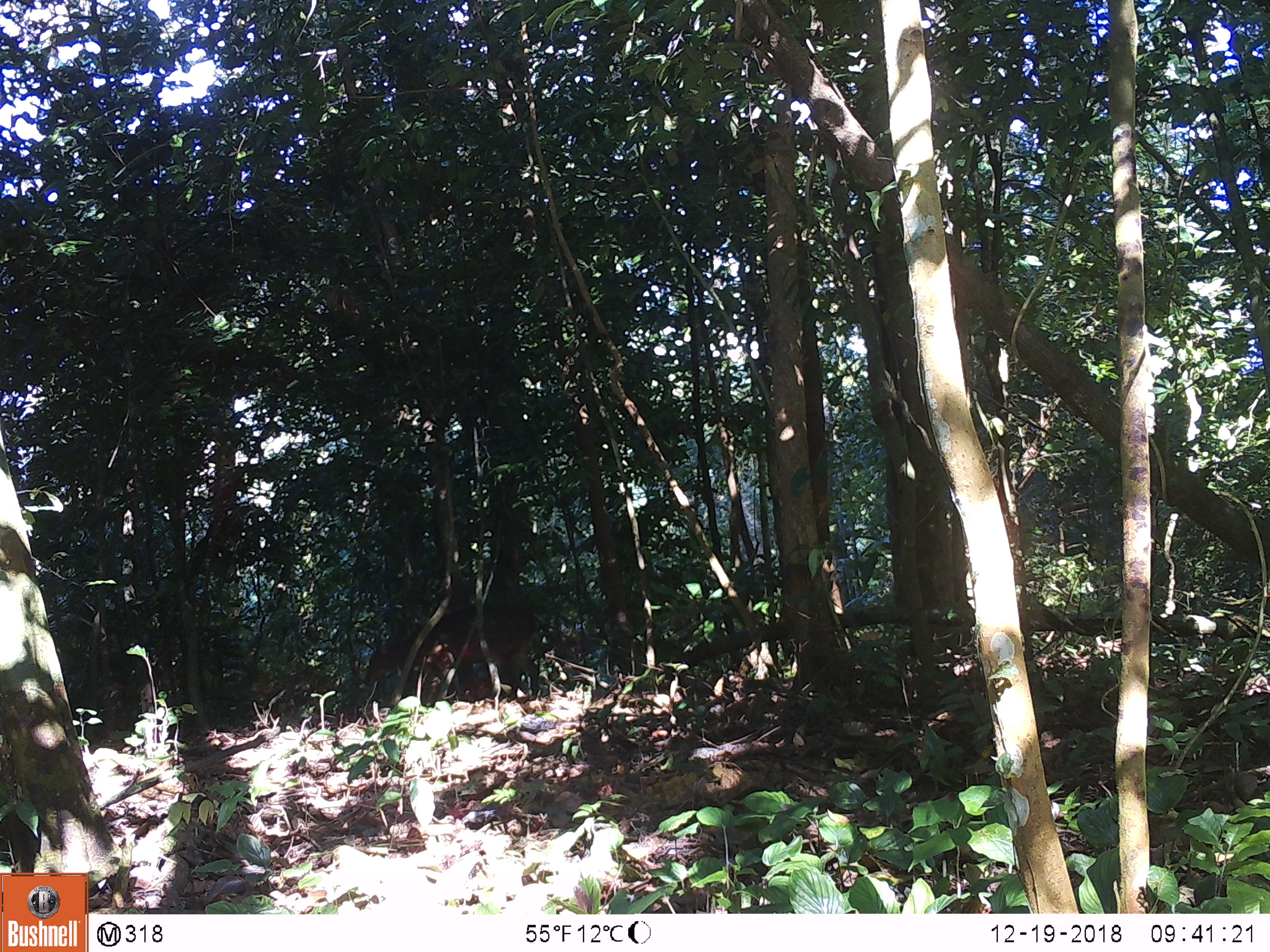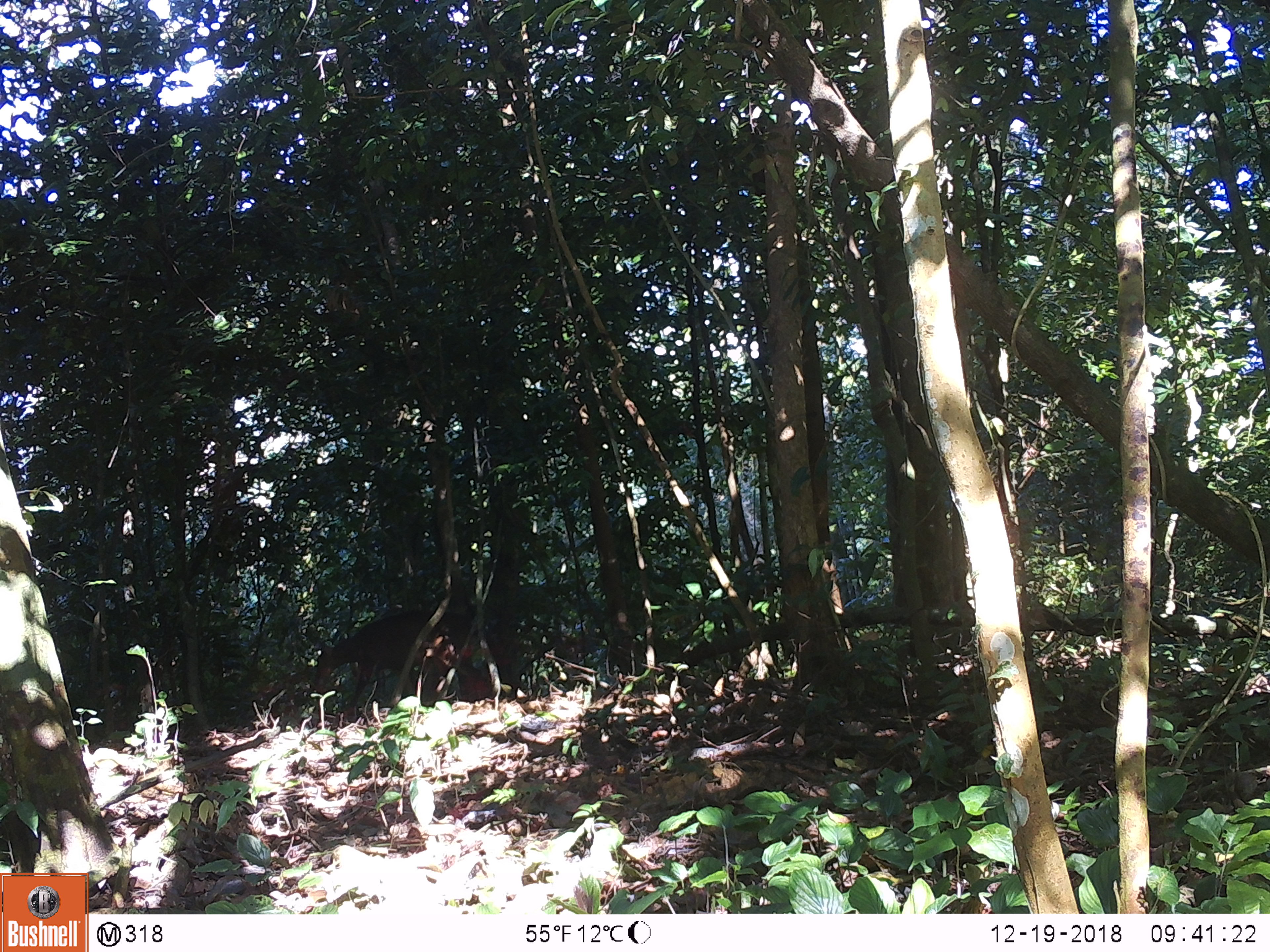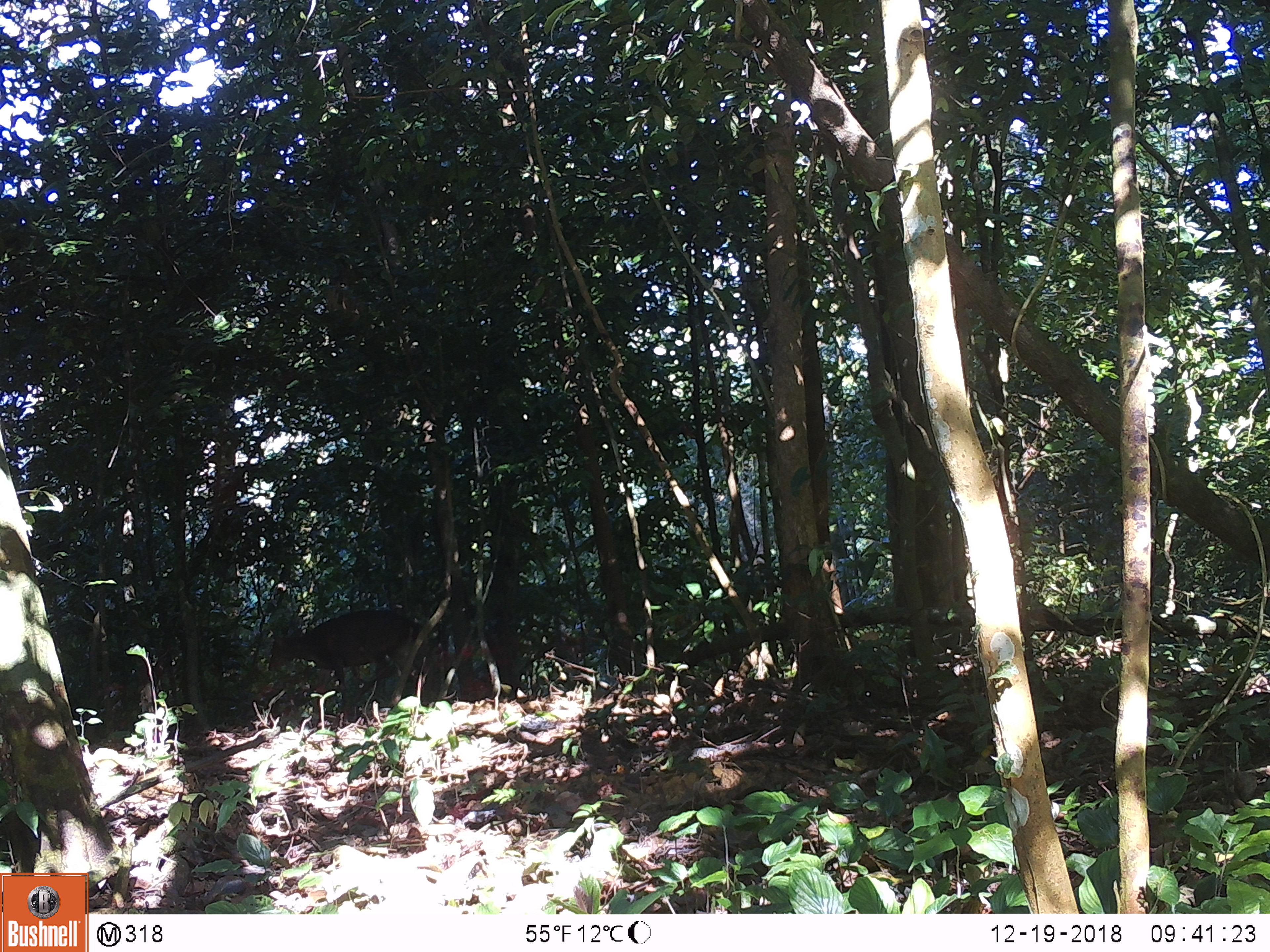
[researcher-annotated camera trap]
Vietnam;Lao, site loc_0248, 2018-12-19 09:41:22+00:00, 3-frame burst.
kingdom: Animalia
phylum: Chordata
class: Mammalia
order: Artiodactyla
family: Cervidae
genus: Muntiacus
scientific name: Muntiacus vuquangensis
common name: large-antlered muntjac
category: large antlered muntjac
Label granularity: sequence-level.